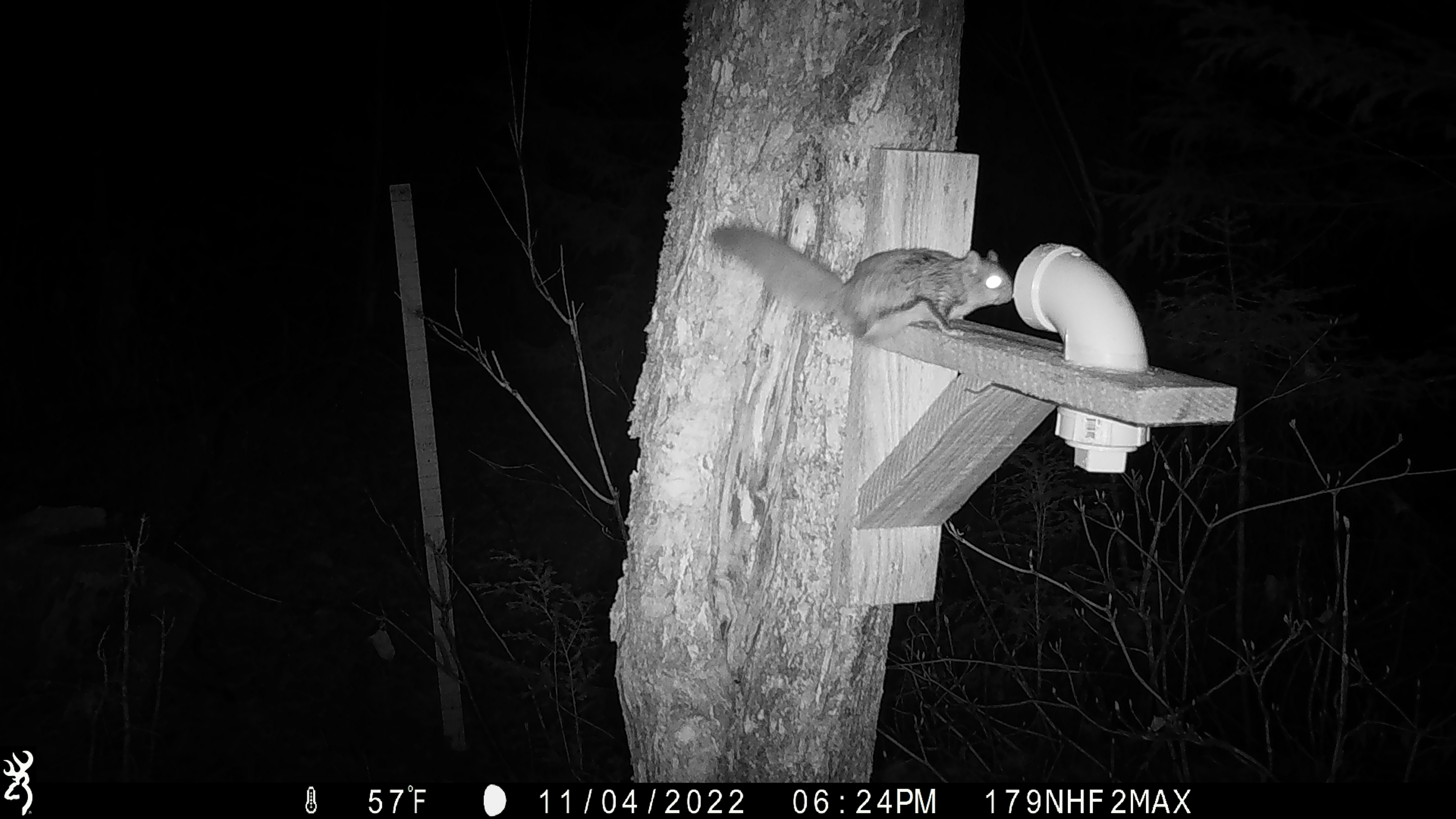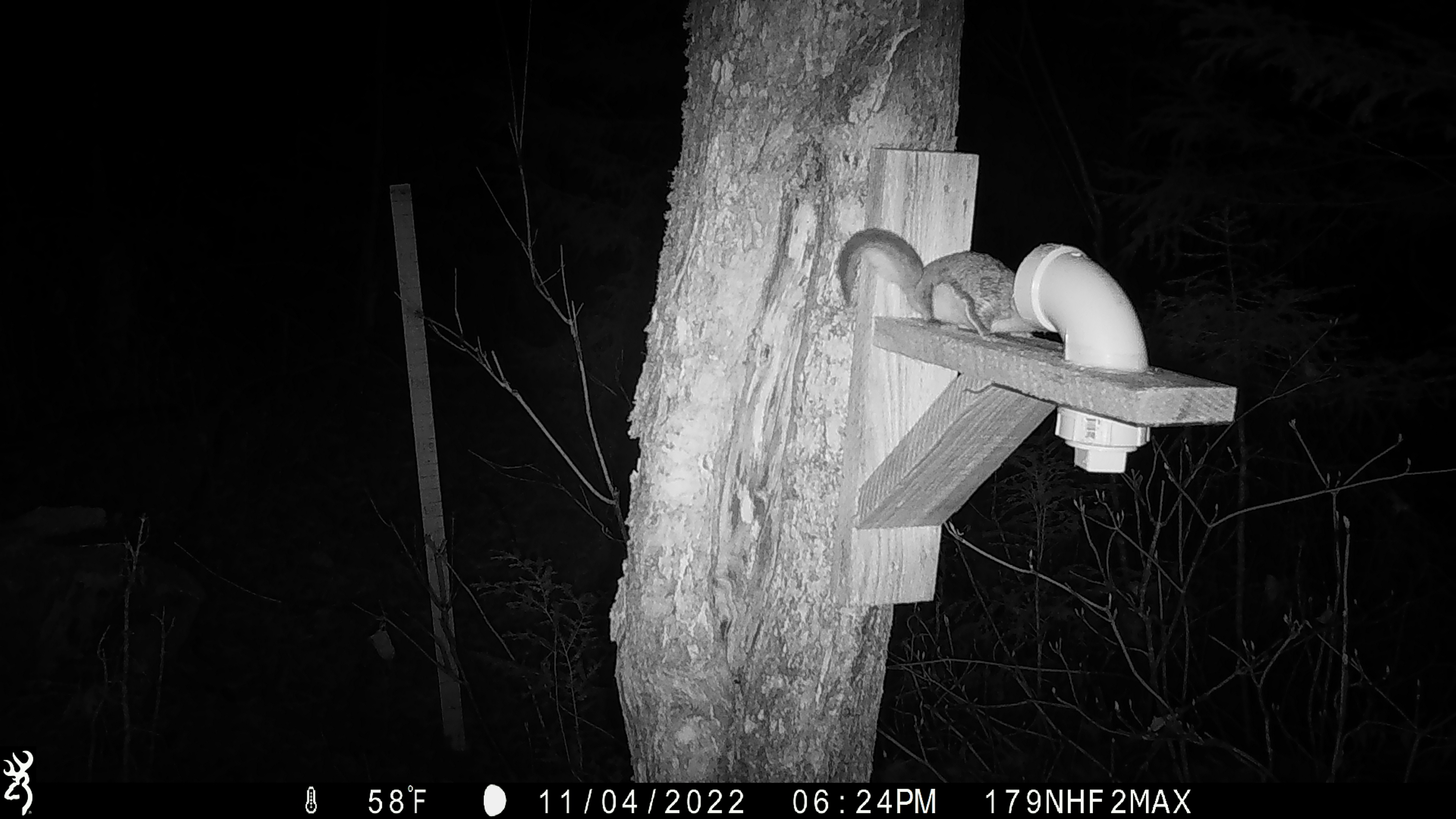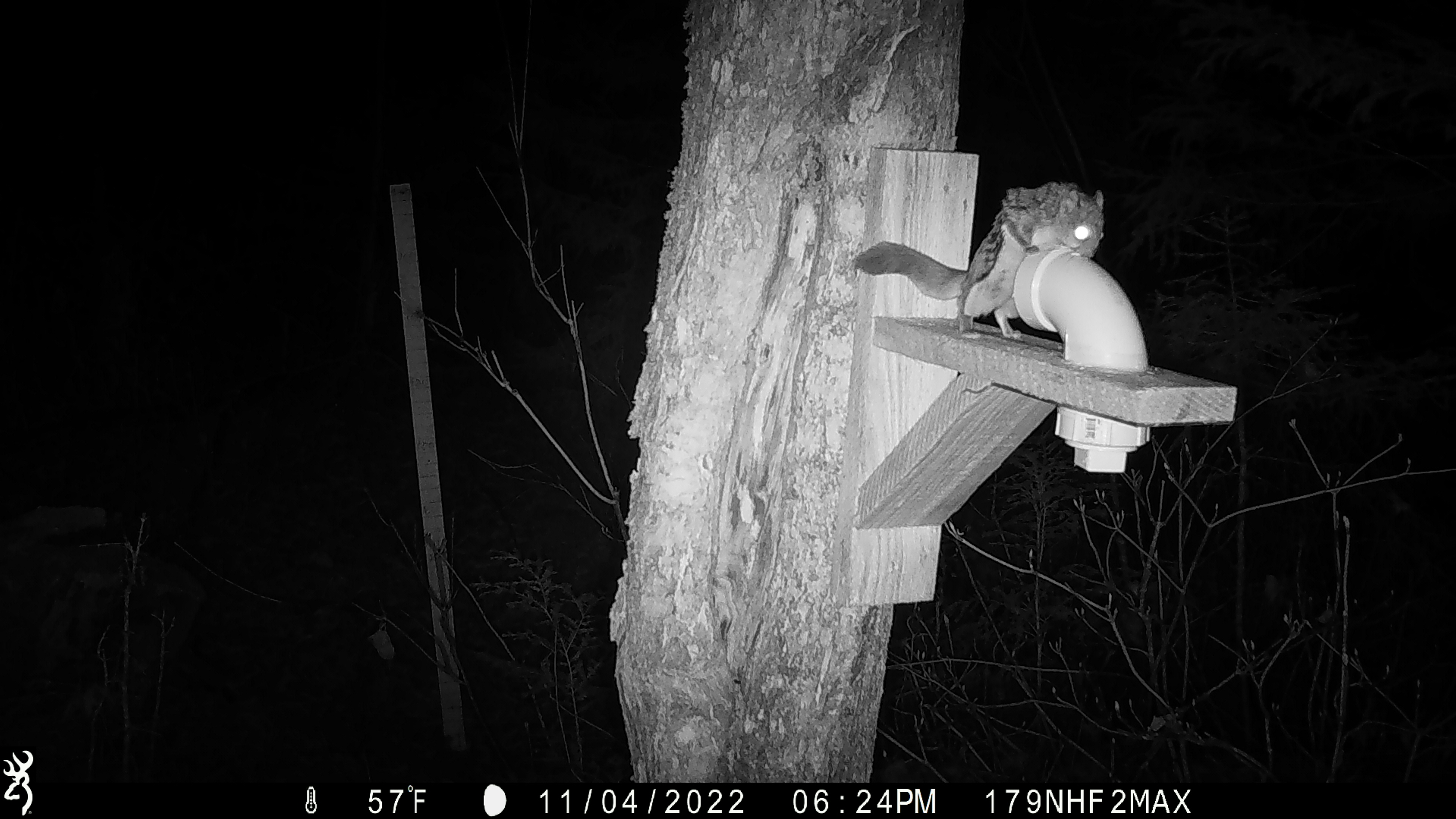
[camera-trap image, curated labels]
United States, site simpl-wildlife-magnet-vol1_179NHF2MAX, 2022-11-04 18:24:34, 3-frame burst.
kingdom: Animalia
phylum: Chordata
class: Mammalia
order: Rodentia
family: Sciuridae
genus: Glaucomys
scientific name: Glaucomys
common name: flying squirrel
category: flying squirrel sp.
Flying squirrel sp. (flying squirrel) (Glaucomys).